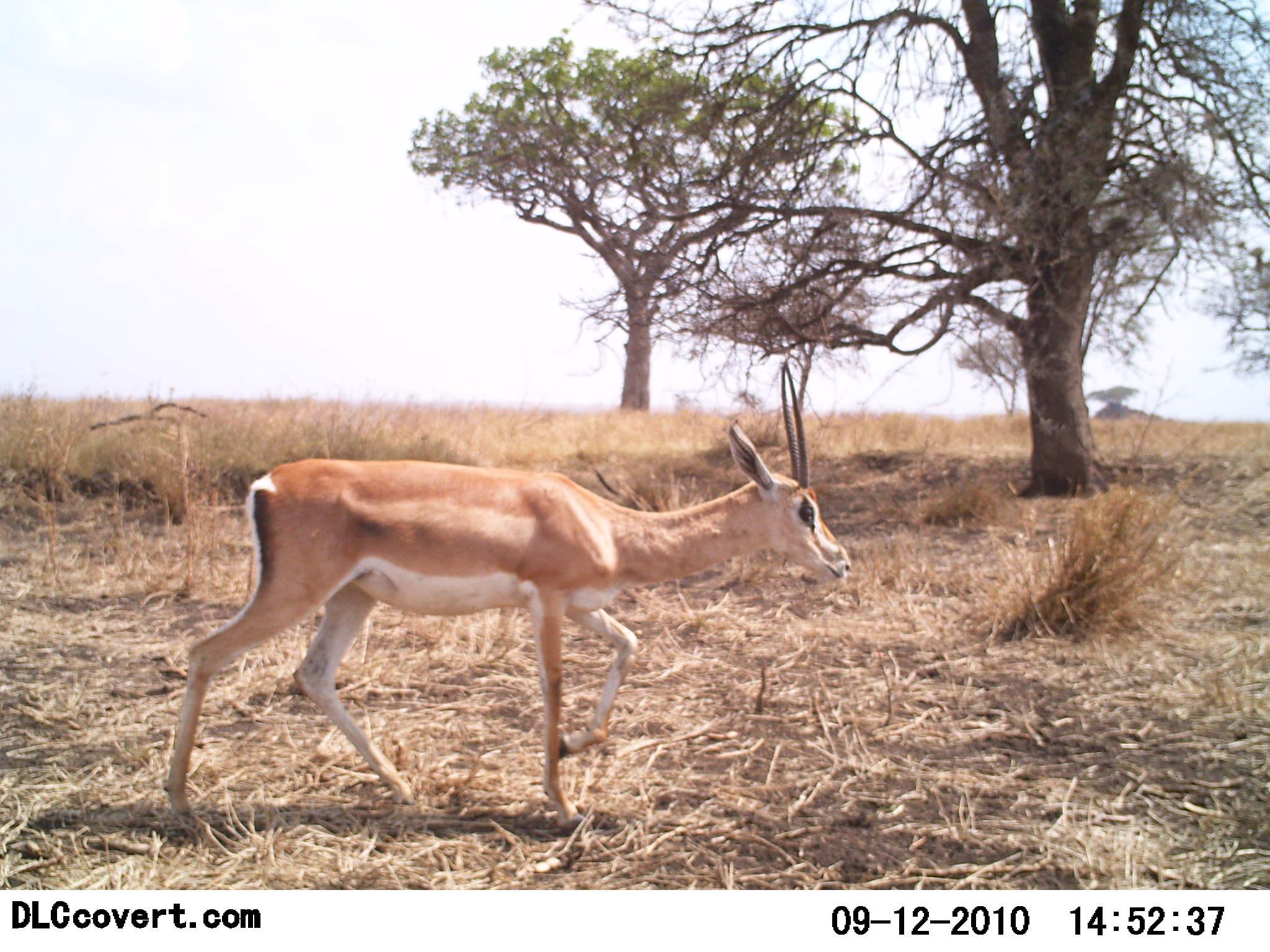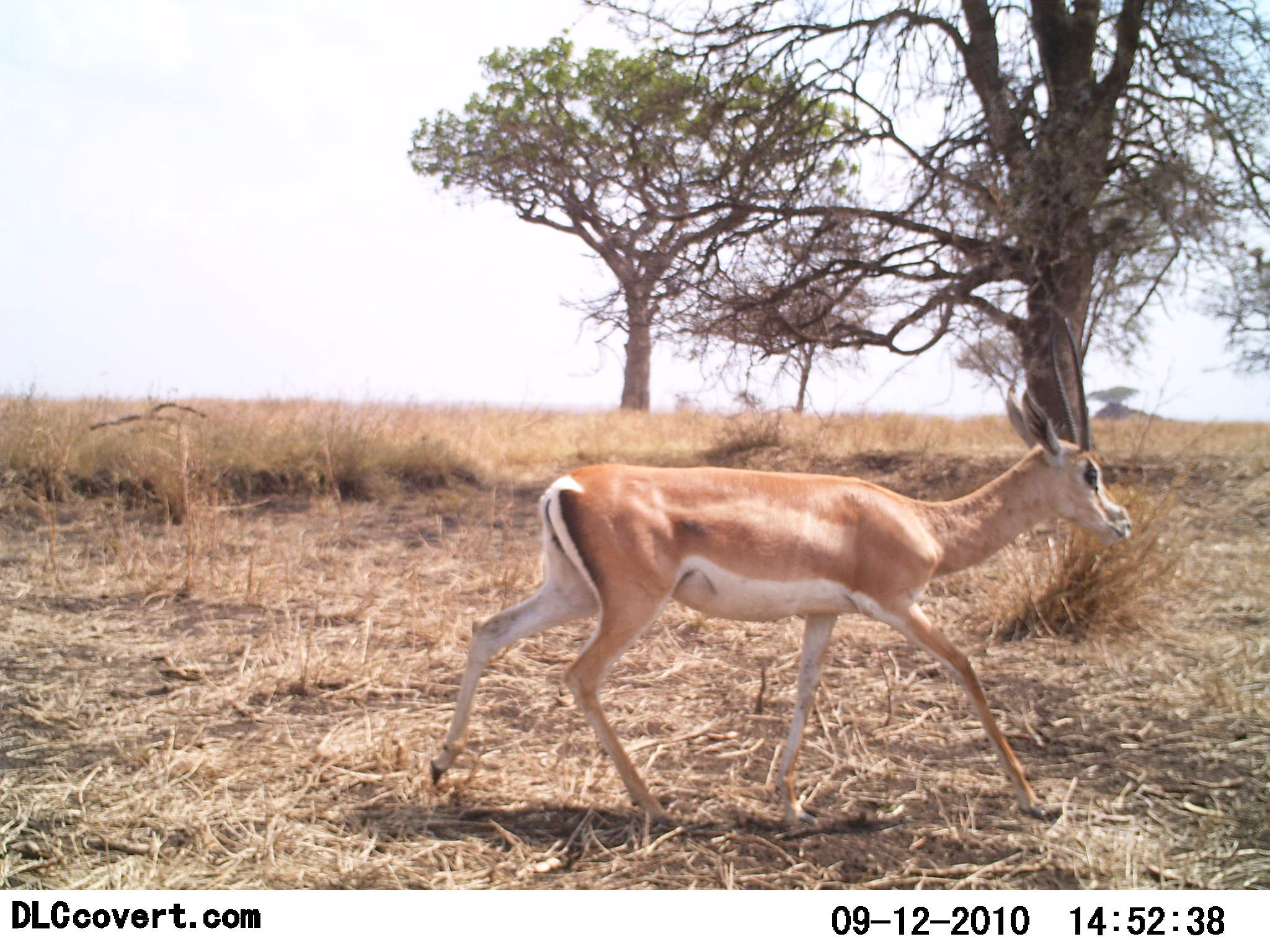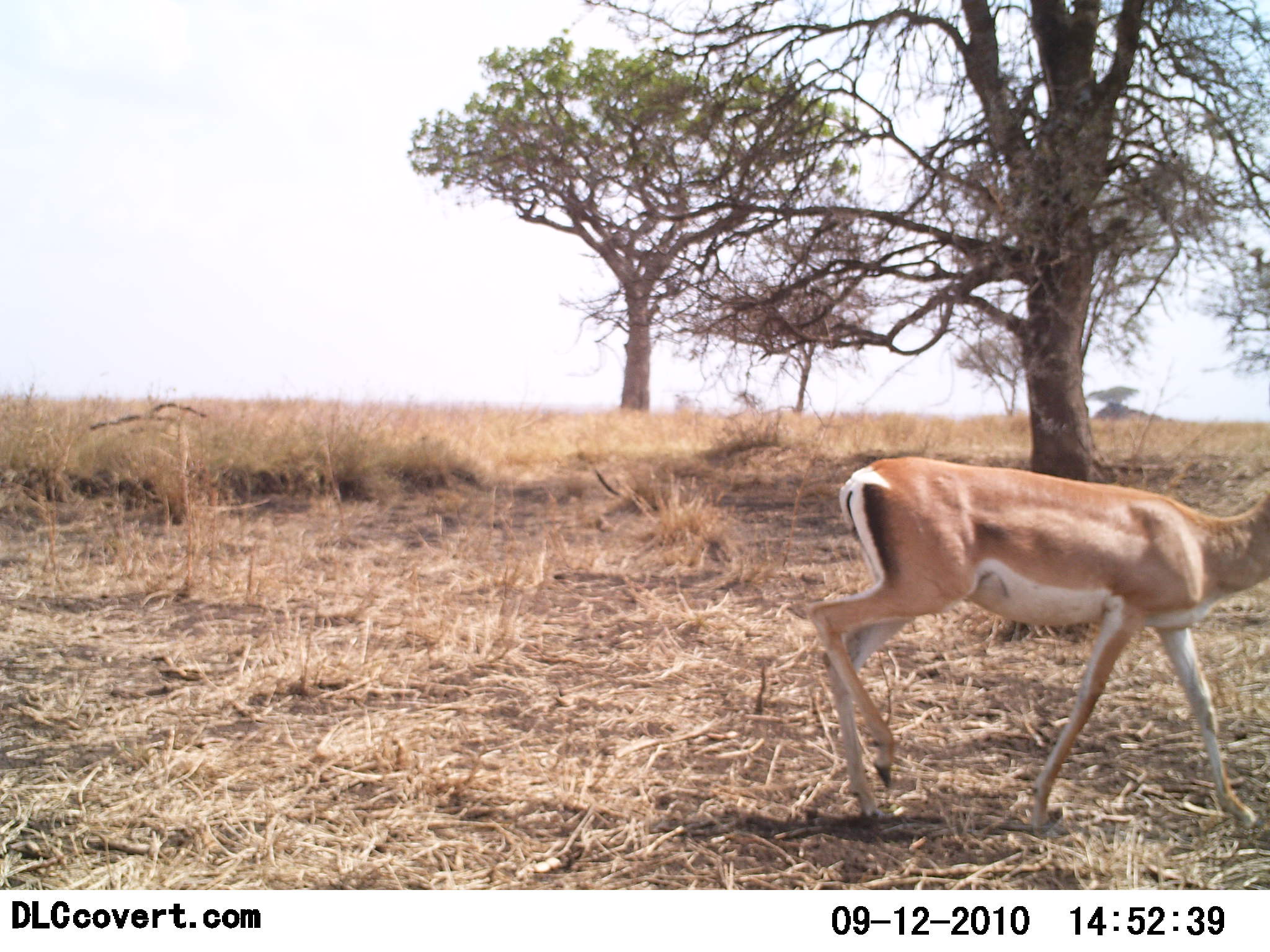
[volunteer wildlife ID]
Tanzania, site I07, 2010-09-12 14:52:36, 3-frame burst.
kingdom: Animalia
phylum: Chordata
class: Mammalia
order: Artiodactyla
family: Bovidae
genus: Nanger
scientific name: Nanger granti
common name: grant's gazelle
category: gazellegrants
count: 1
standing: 0%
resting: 0%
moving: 100%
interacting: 0%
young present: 0%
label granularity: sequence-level